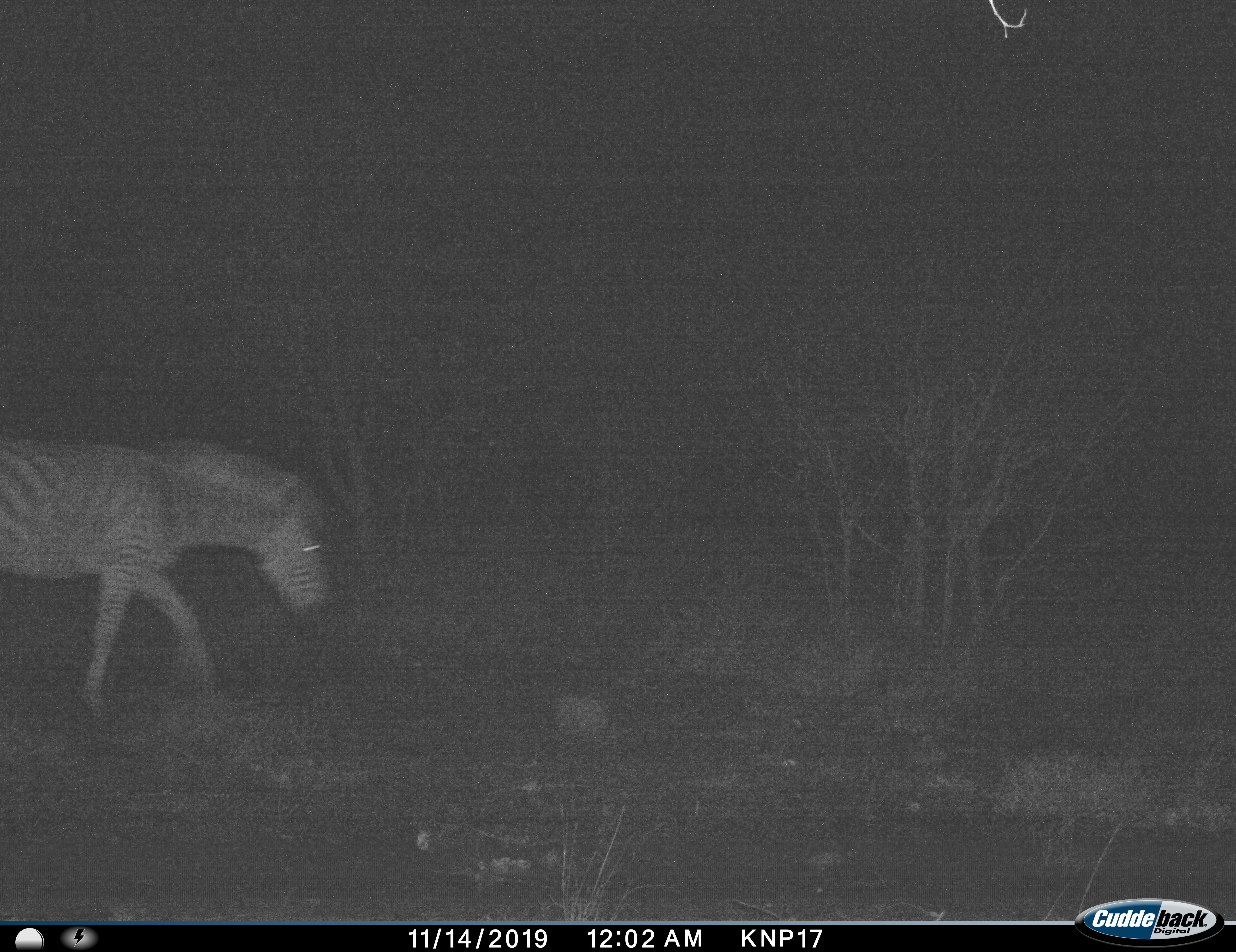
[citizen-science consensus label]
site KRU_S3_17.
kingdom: Animalia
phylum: Chordata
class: Mammalia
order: Perissodactyla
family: Equidae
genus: Equus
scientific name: Equus quagga burchellii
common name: burchell's zebra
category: zebraburchells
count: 1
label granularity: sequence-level